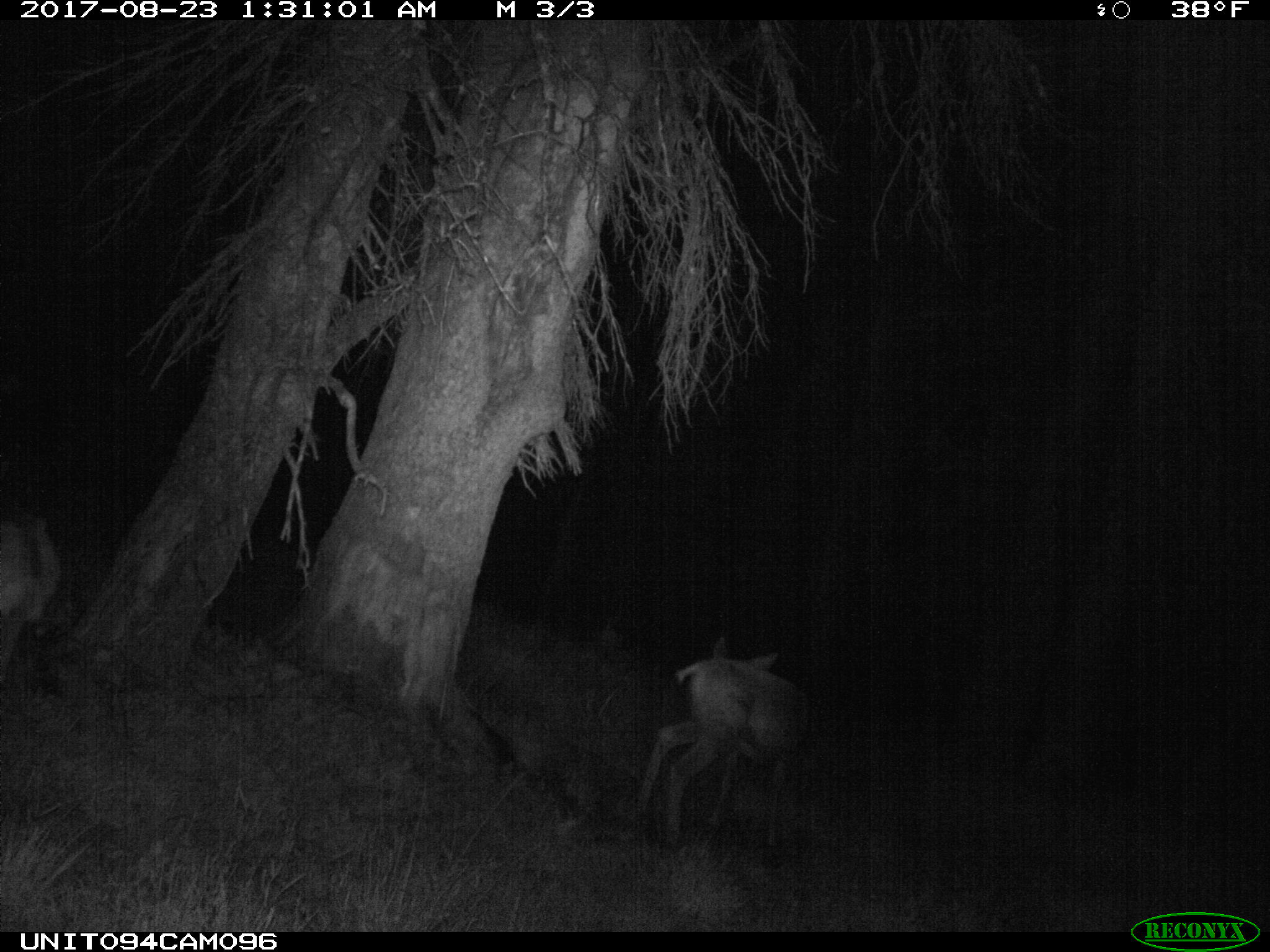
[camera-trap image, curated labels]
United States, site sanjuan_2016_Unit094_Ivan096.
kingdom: Animalia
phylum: Chordata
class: Mammalia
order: Artiodactyla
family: Cervidae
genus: Odocoileus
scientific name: Odocoileus hemionus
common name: mule deer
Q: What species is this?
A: Odocoileus hemionus (mule deer).